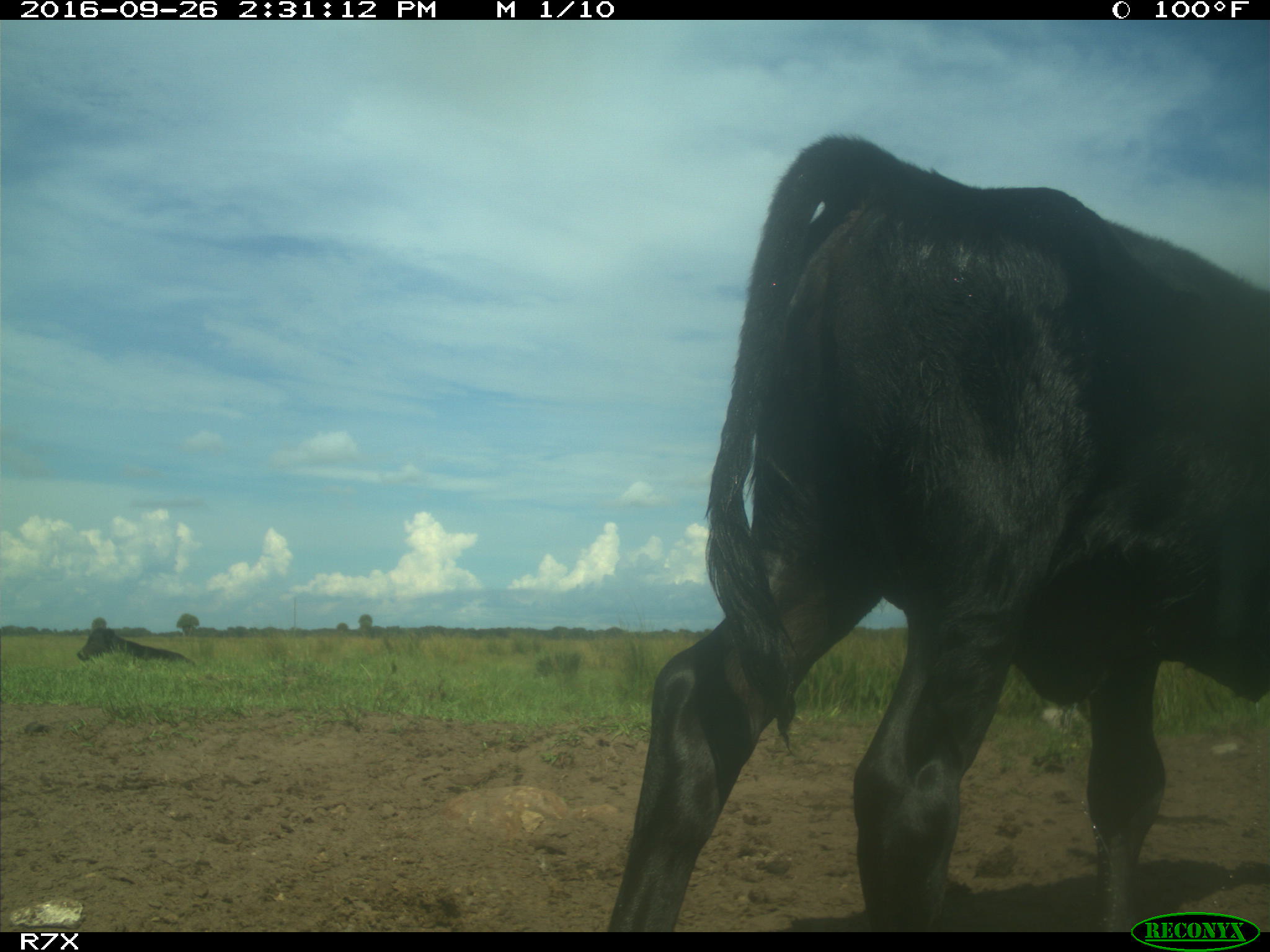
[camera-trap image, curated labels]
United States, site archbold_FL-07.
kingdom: Animalia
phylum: Chordata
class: Mammalia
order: Artiodactyla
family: Bovidae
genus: Bos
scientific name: Bos taurus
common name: domestic cow